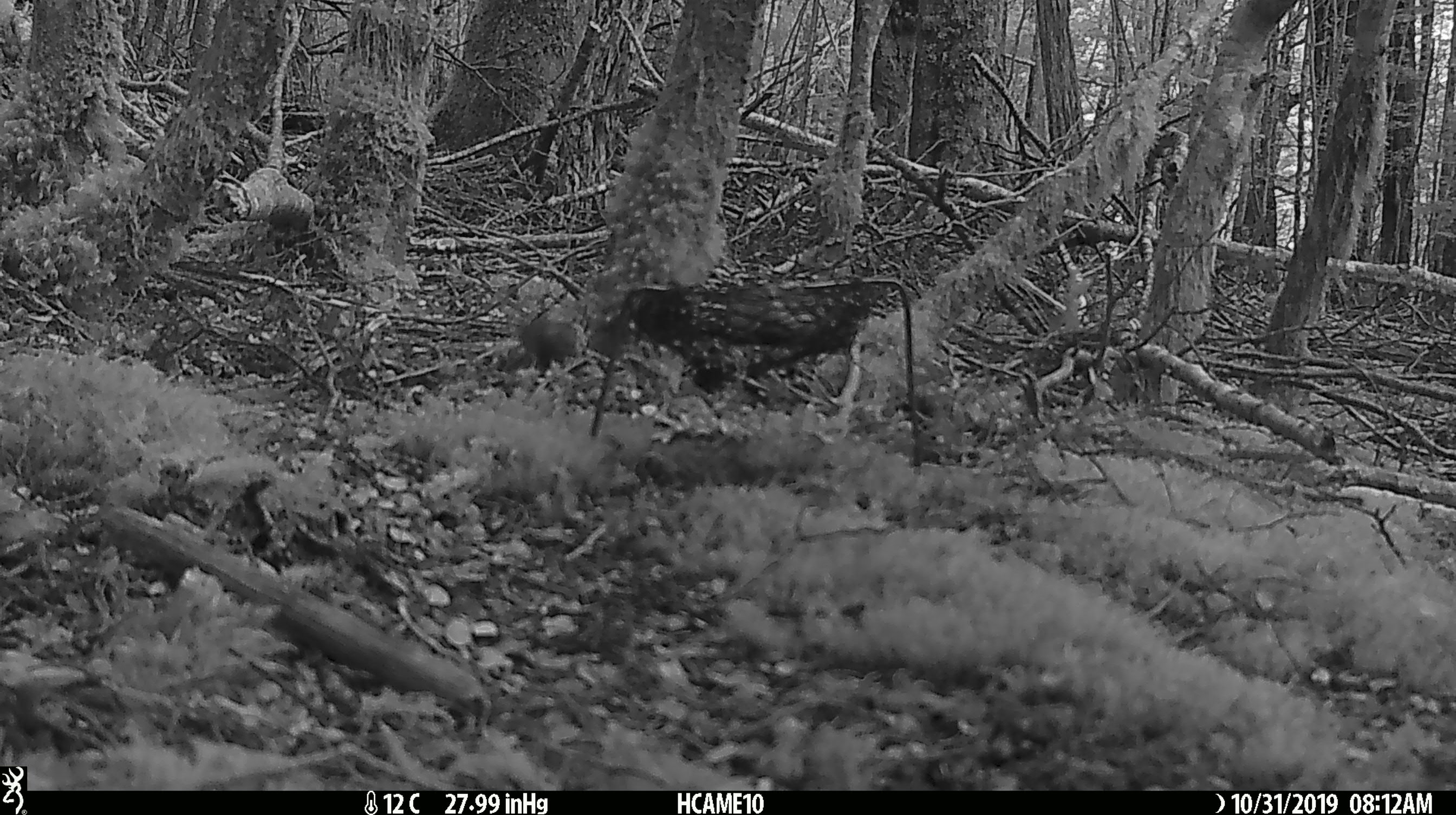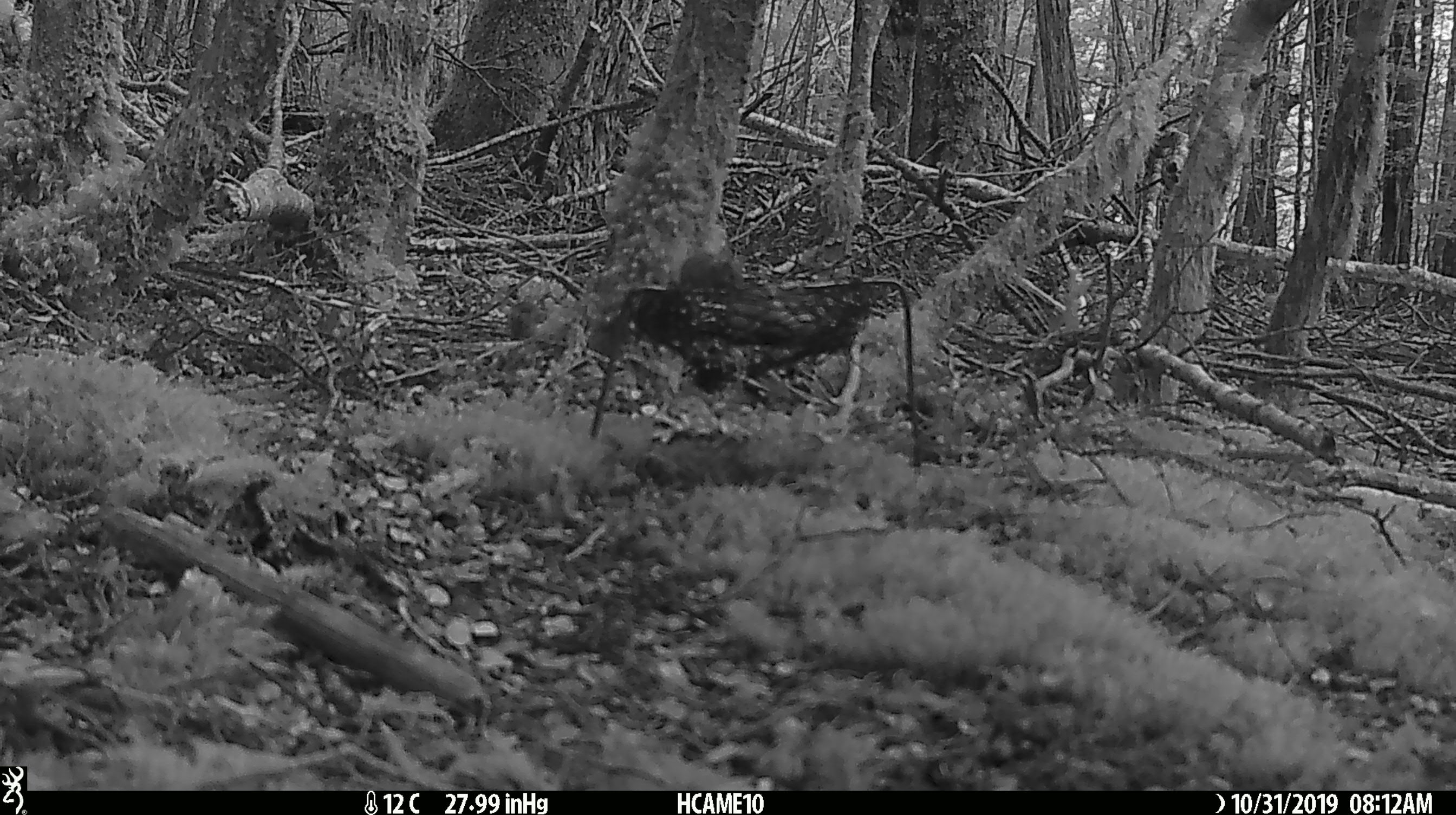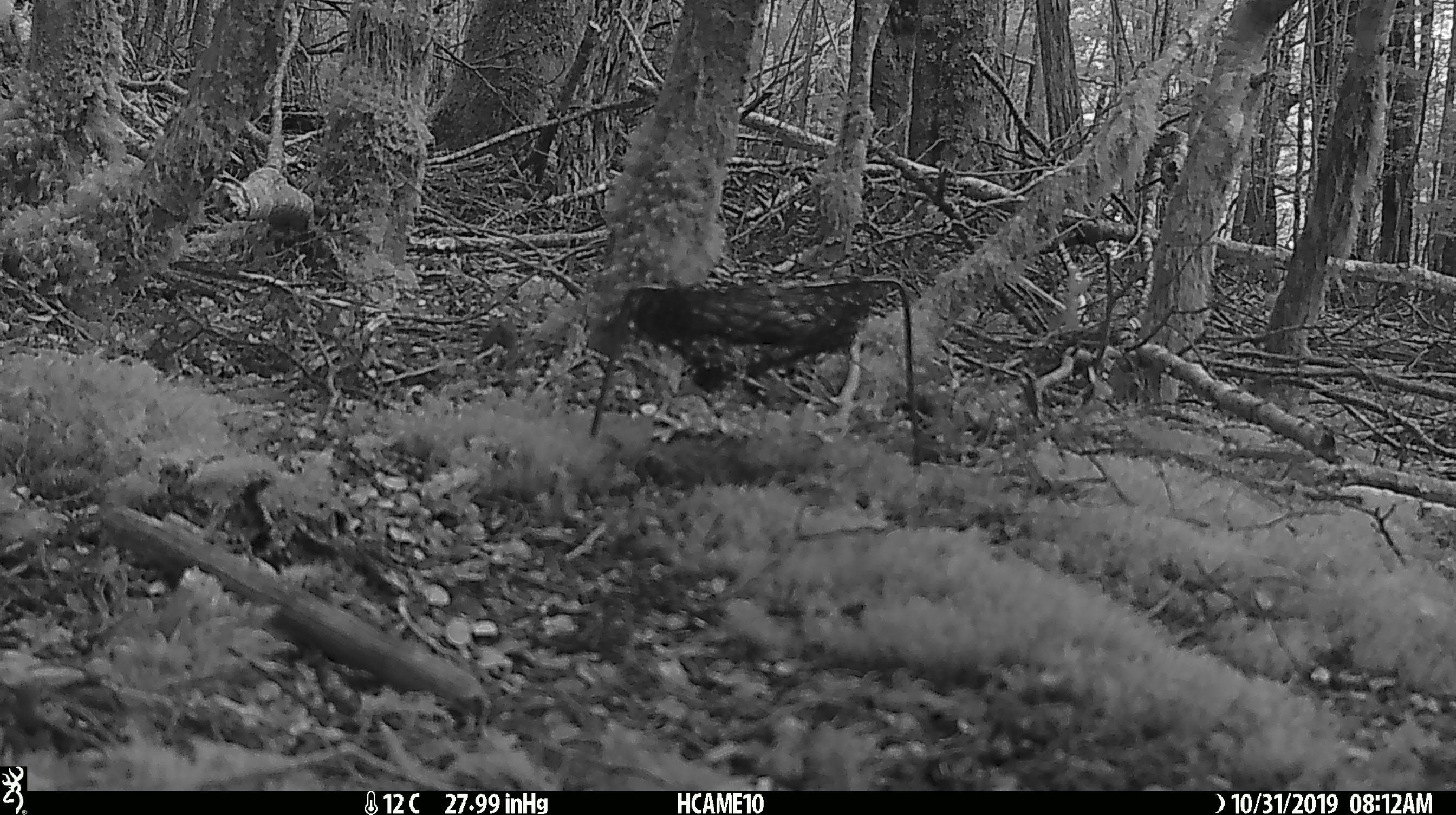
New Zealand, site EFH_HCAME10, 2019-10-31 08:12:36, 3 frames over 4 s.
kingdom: Animalia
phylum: Chordata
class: Mammalia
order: Rodentia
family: Muridae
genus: Mus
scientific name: Mus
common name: mouse